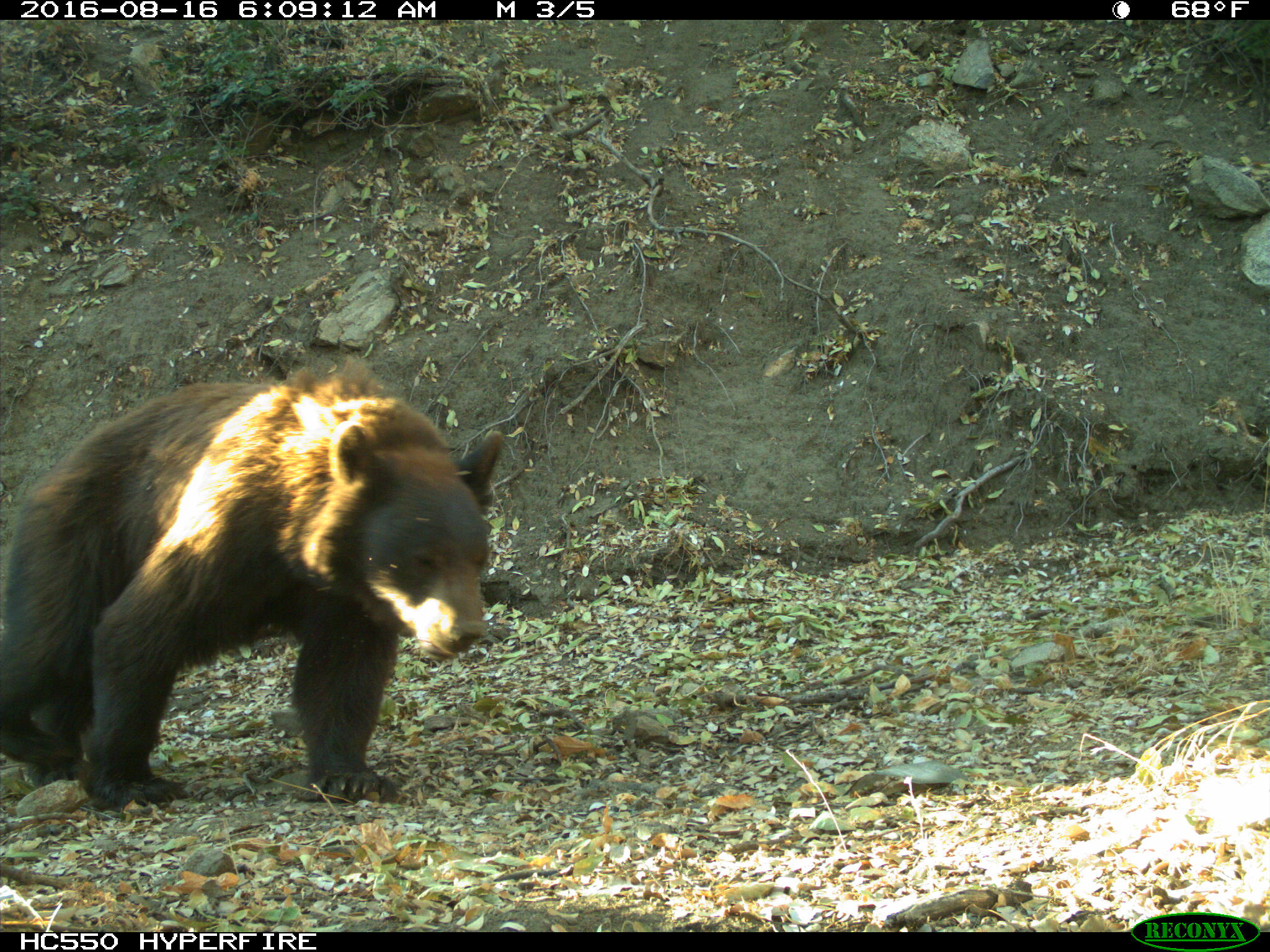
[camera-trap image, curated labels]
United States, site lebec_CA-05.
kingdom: Animalia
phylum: Chordata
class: Mammalia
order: Carnivora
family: Ursidae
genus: Ursus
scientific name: Ursus americanus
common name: american black bear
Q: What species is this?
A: Ursus americanus (american black bear).